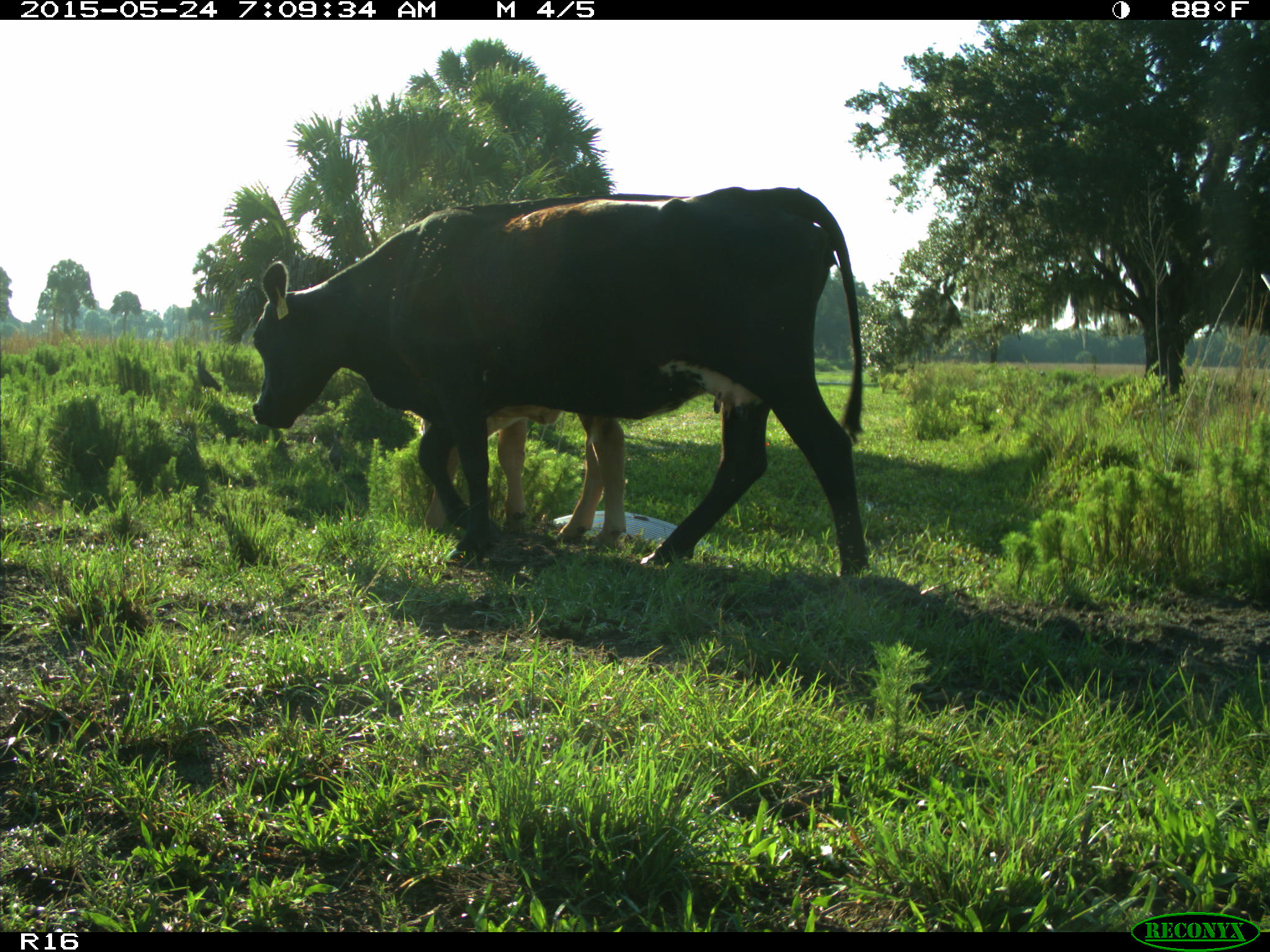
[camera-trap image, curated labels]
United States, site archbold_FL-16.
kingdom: Animalia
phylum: Chordata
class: Mammalia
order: Artiodactyla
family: Bovidae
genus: Bos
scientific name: Bos taurus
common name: domestic cow